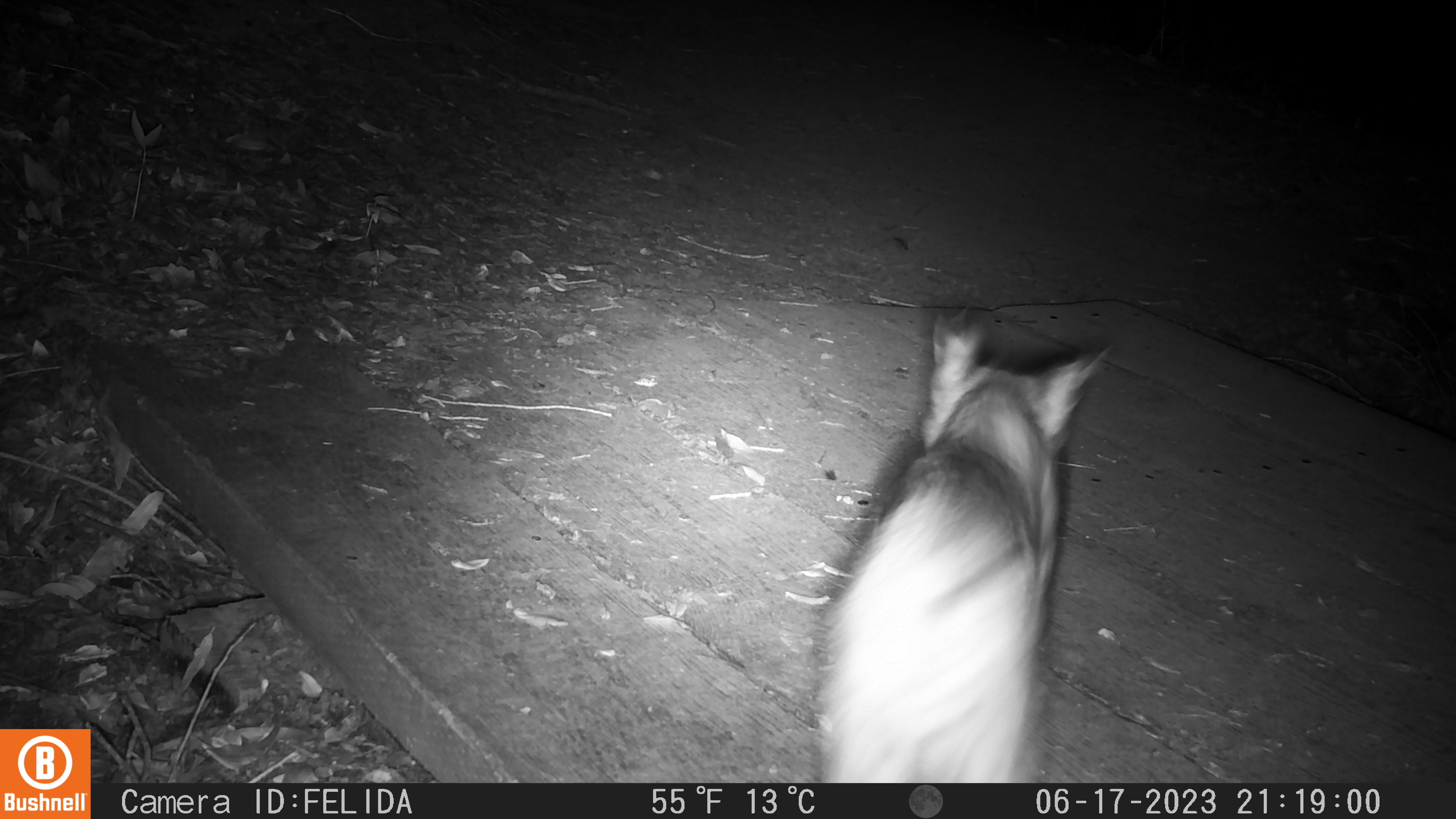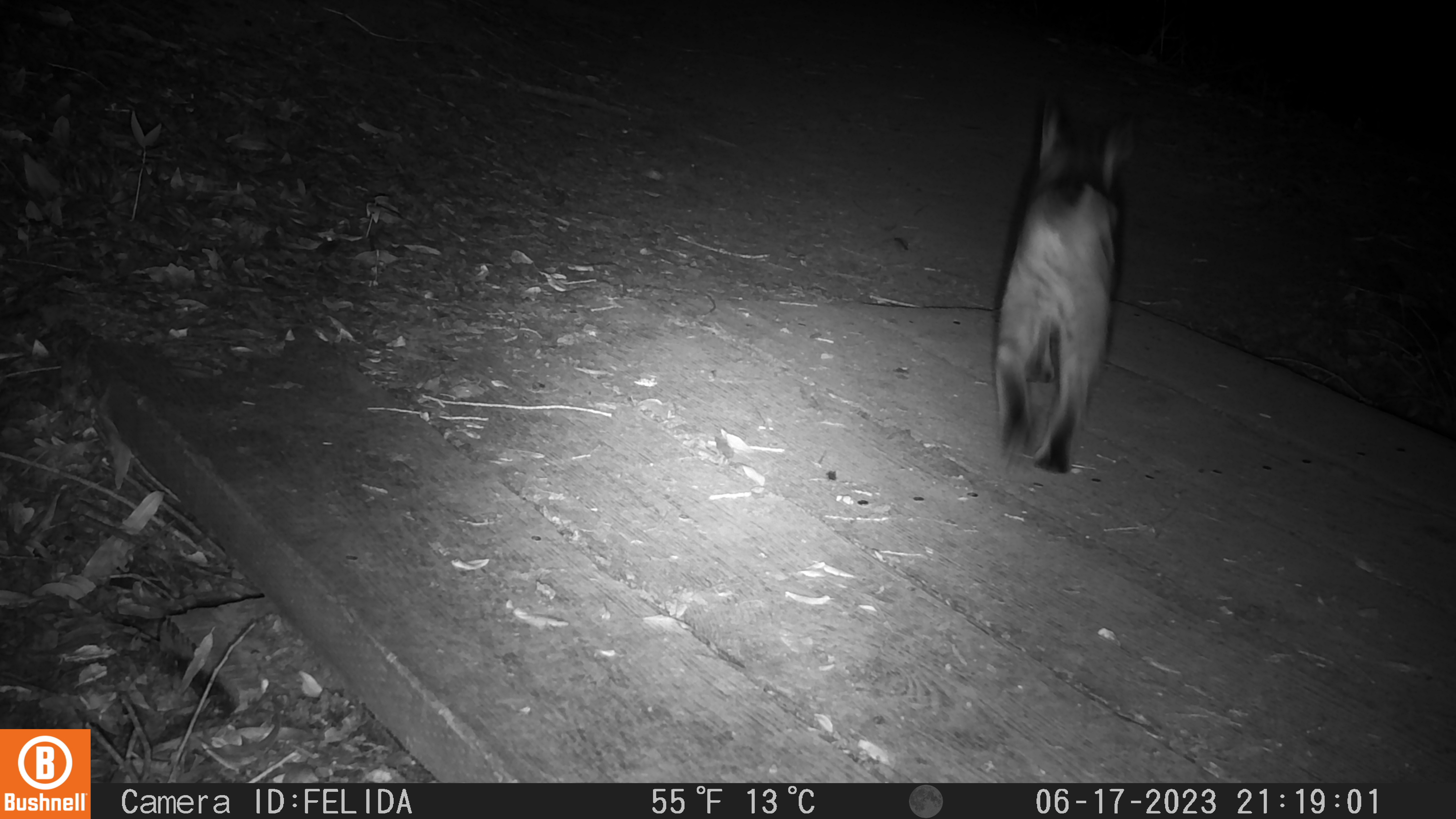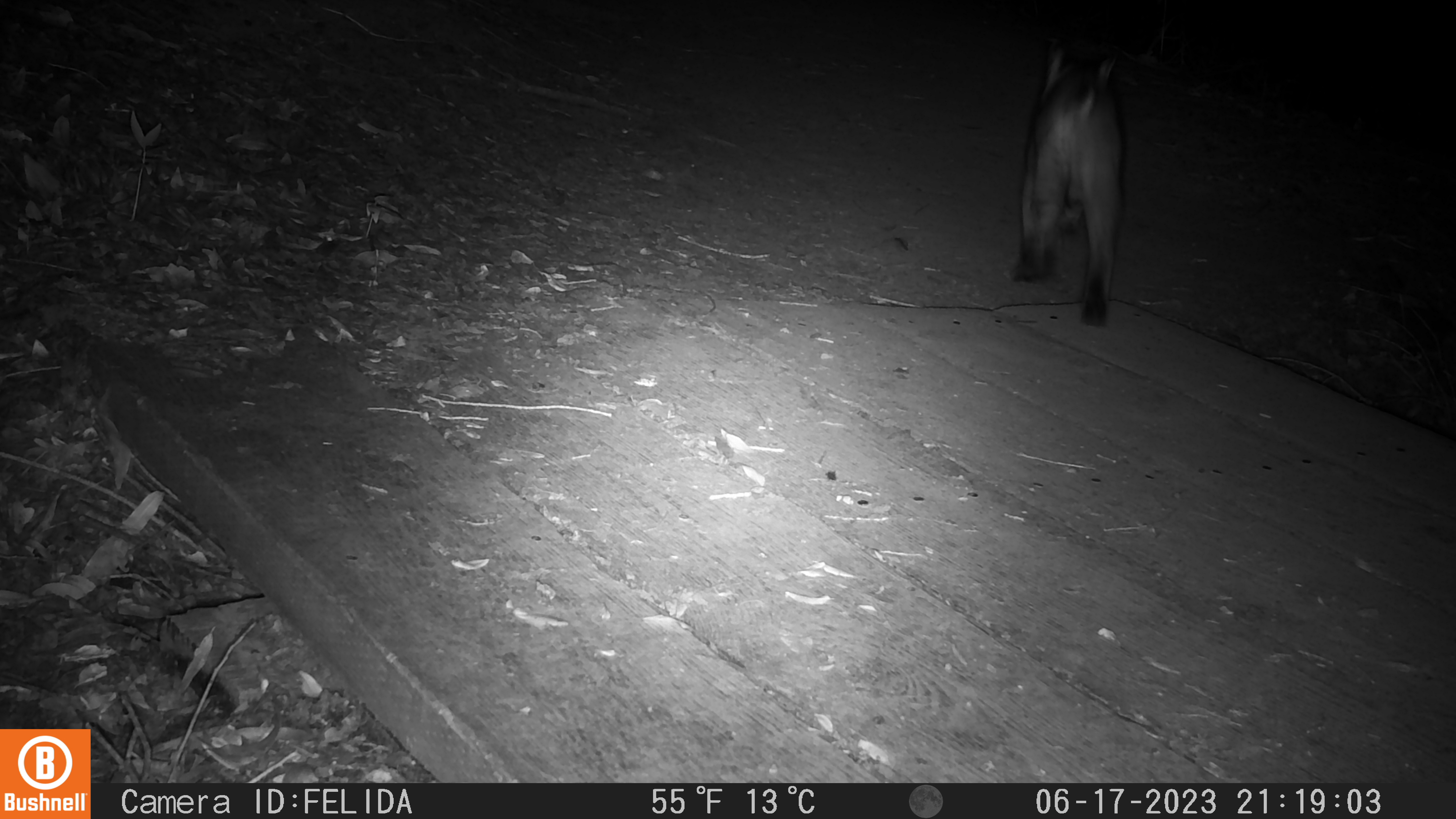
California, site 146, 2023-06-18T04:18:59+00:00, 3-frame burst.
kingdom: Animalia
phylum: Chordata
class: Mammalia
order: Carnivora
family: Felidae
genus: Lynx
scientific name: Lynx rufus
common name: bobcat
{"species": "bobcat (Lynx rufus)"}